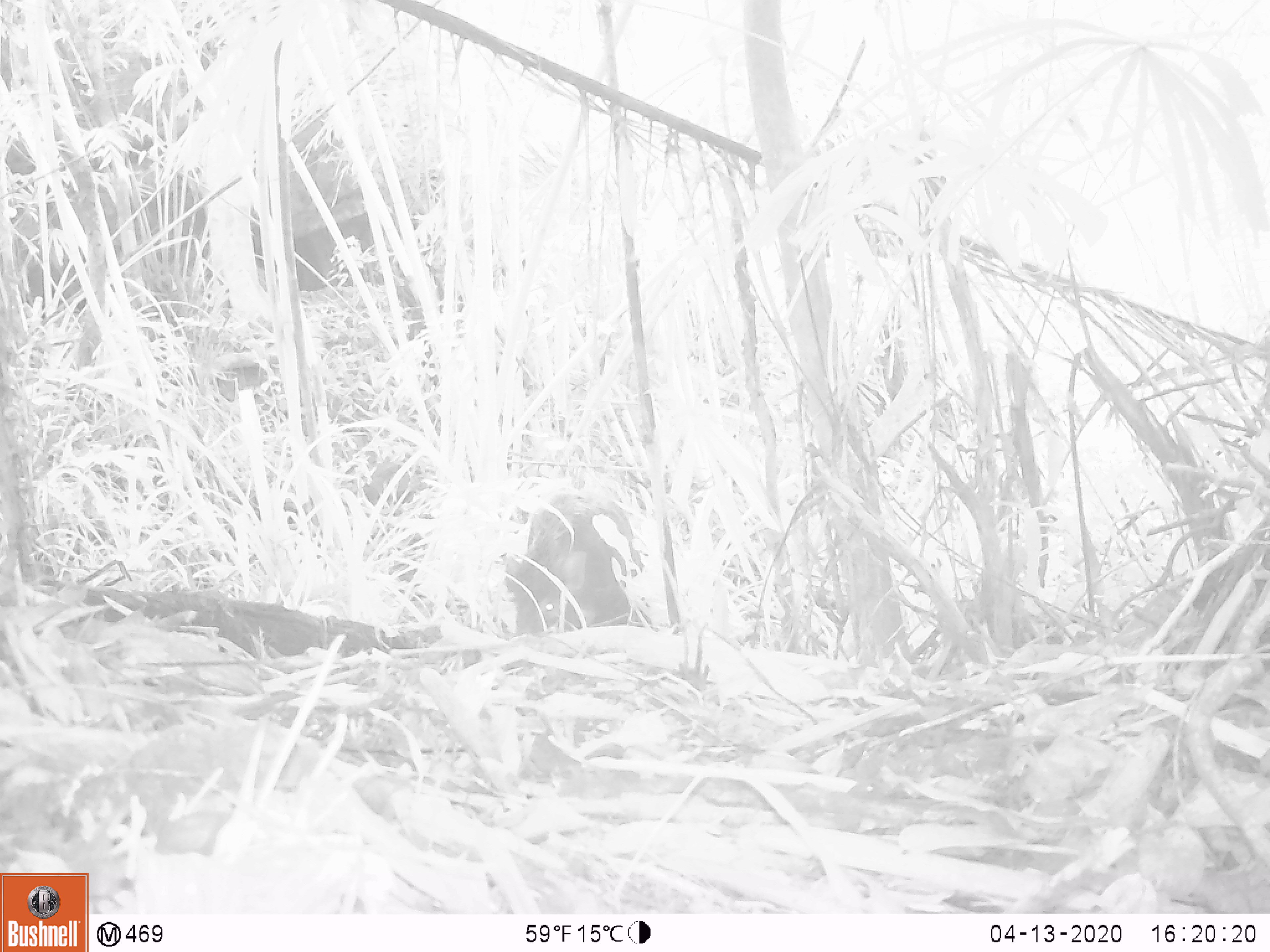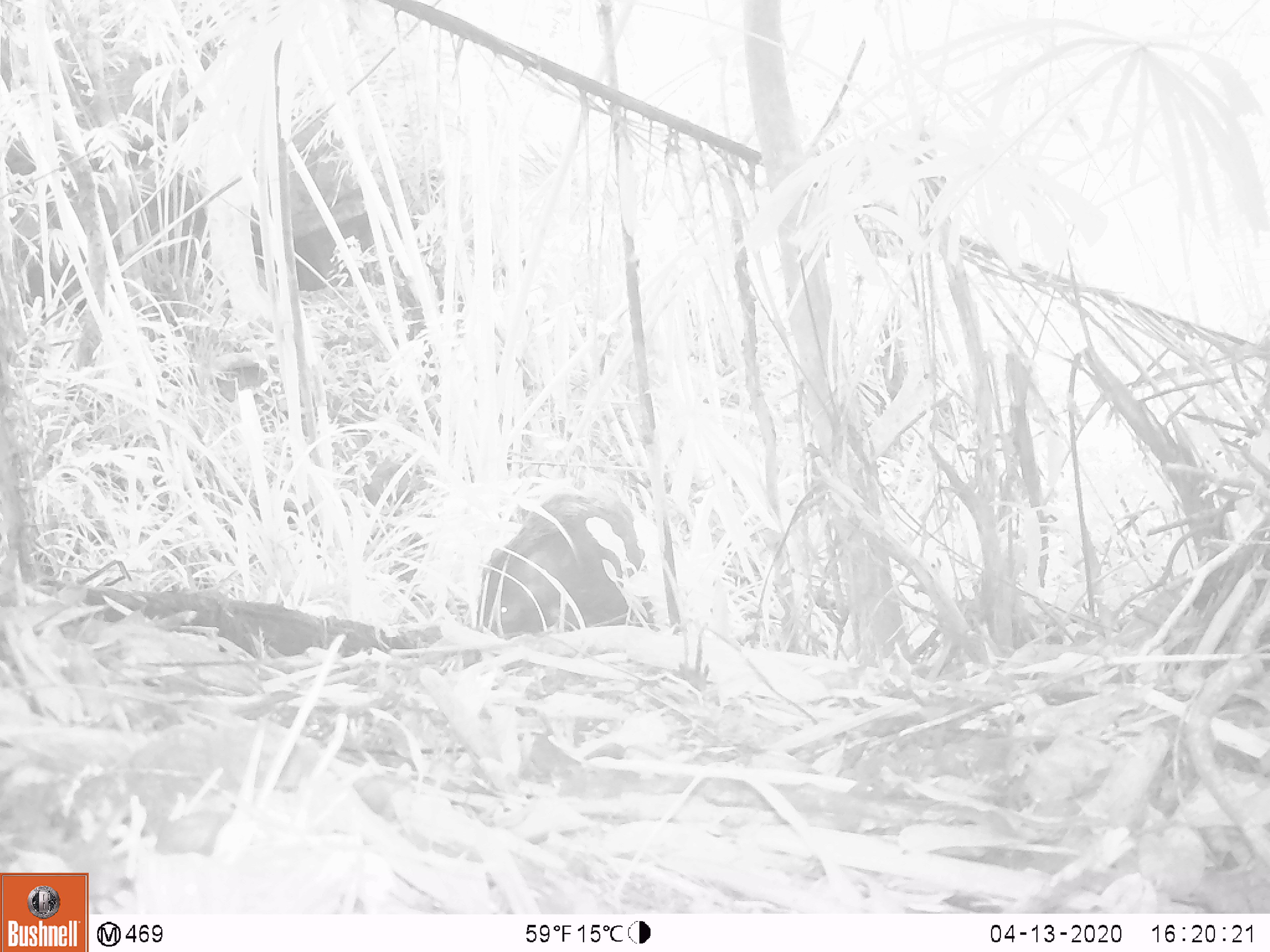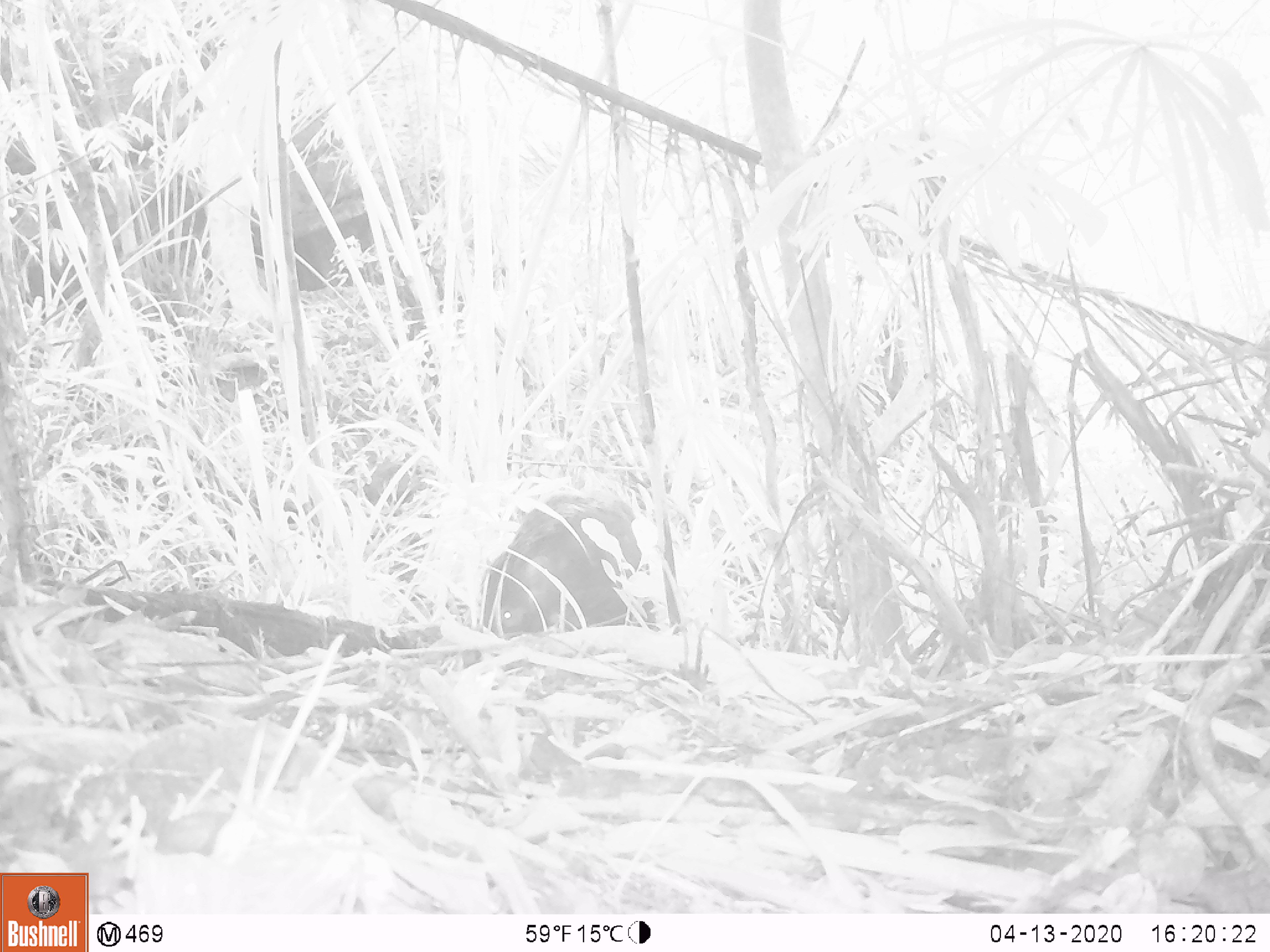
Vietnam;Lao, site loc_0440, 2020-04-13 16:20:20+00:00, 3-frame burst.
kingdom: Animalia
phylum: Chordata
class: Mammalia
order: Artiodactyla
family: Suidae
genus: Sus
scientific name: Sus scrofa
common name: eurasian wild pig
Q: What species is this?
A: Eurasian wild pig (Sus scrofa).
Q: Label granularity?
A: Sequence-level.